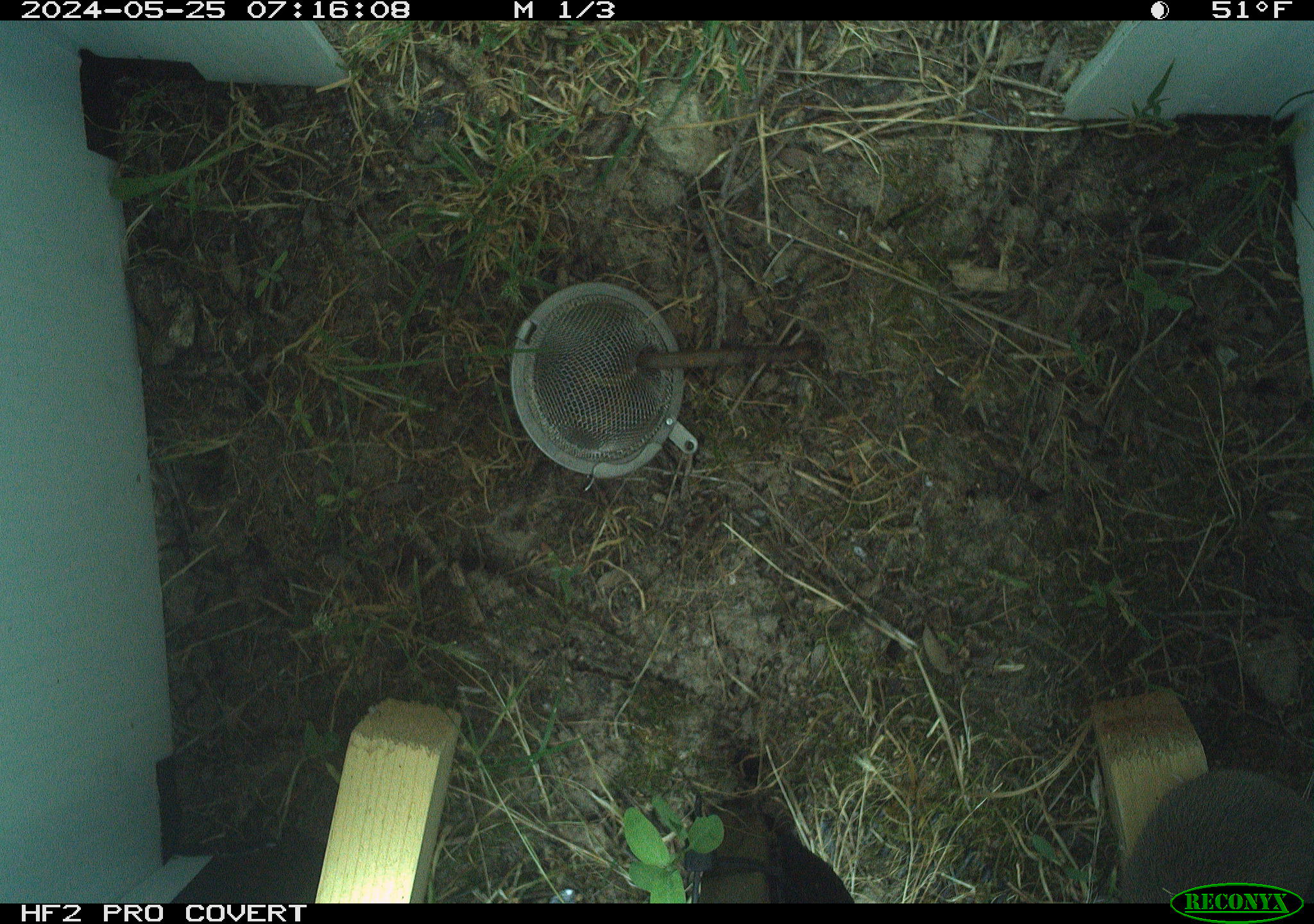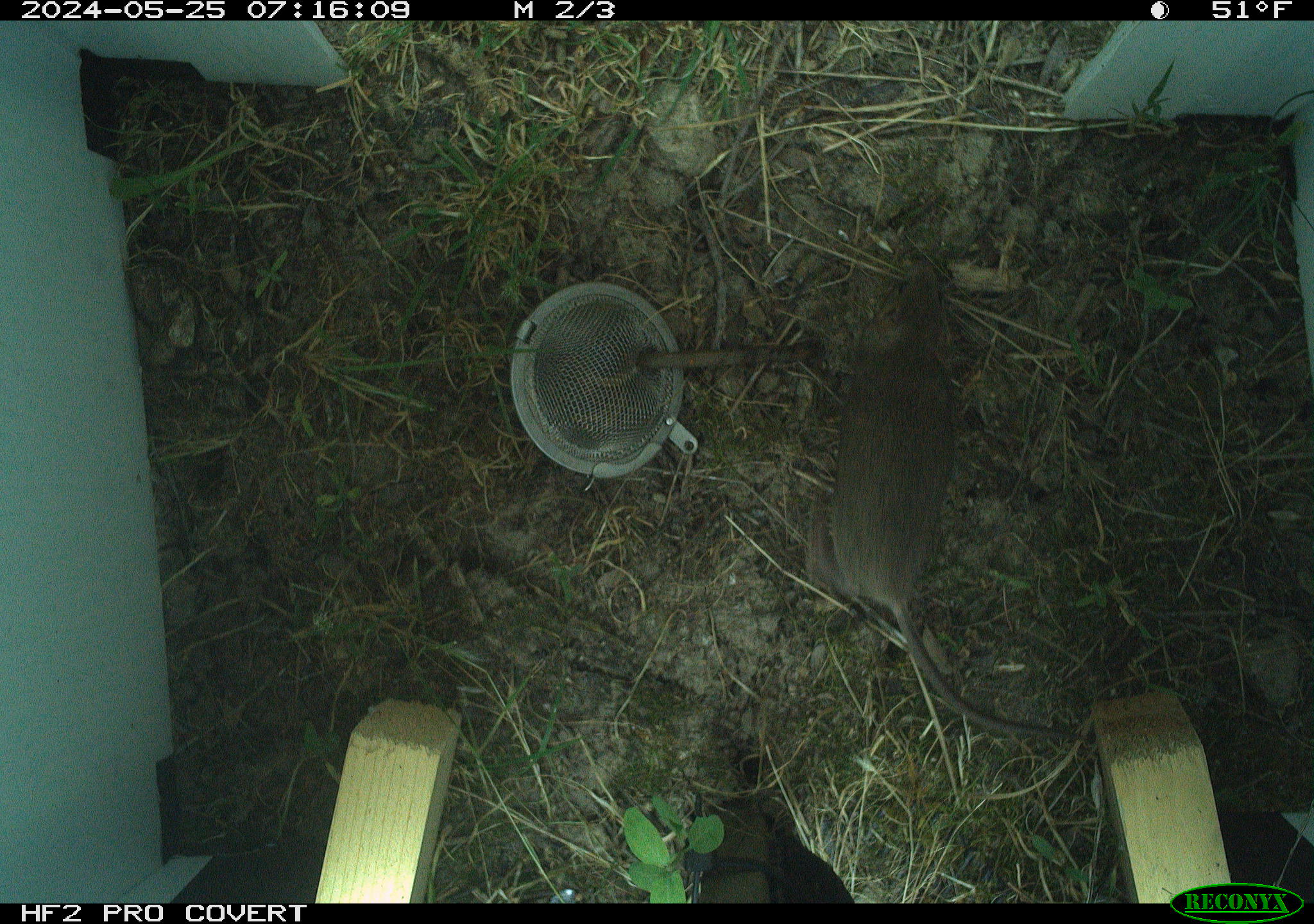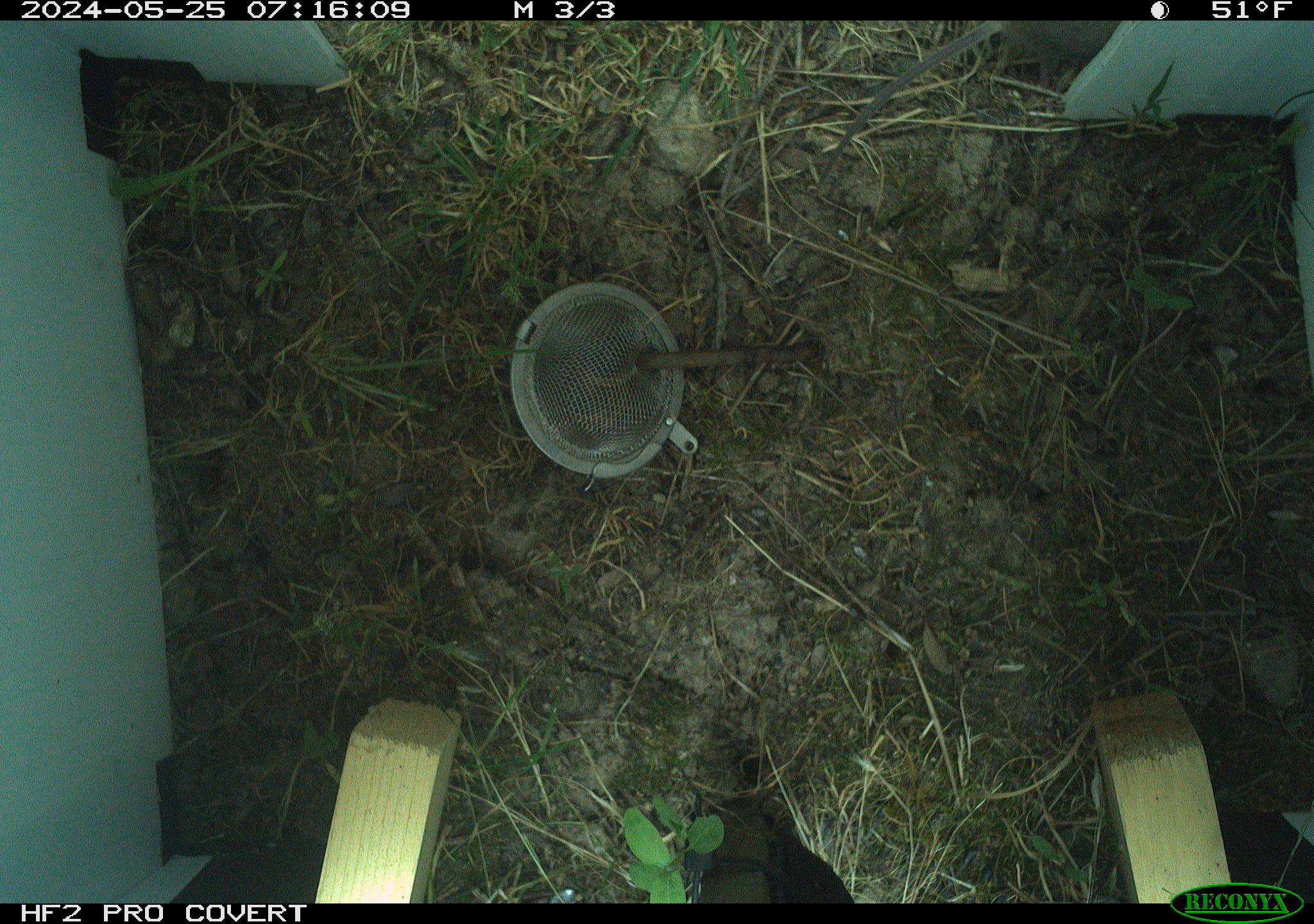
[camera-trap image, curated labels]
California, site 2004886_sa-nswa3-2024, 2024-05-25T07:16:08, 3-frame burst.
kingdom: Animalia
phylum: Chordata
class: Mammalia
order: Rodentia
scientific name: Rodentia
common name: rodent